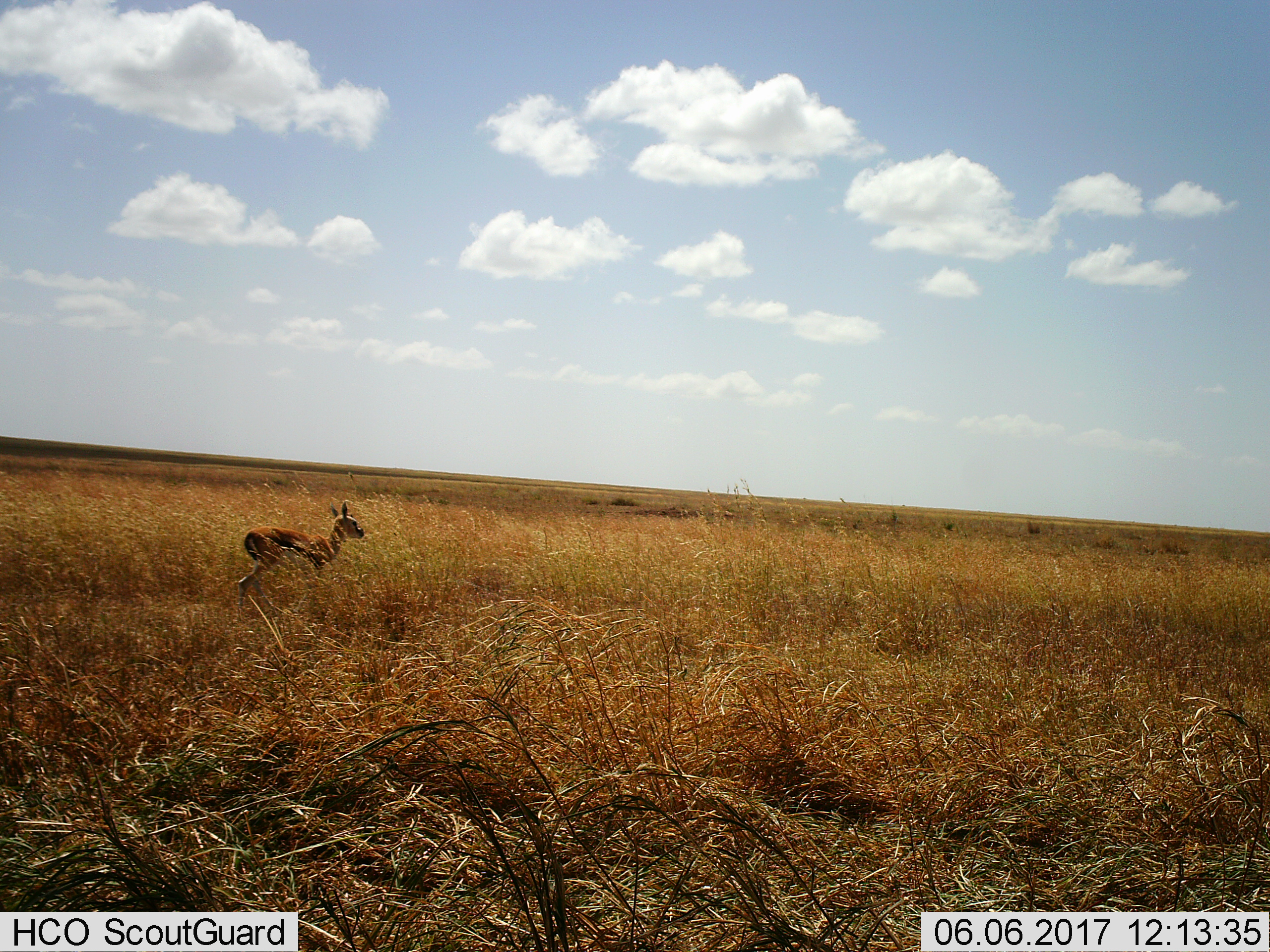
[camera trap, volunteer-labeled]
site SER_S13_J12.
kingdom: Animalia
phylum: Chordata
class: Mammalia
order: Artiodactyla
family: Bovidae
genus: Eudorcas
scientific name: Eudorcas thomsonii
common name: thomson's gazelle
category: gazellethomsons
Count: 1.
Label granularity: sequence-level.